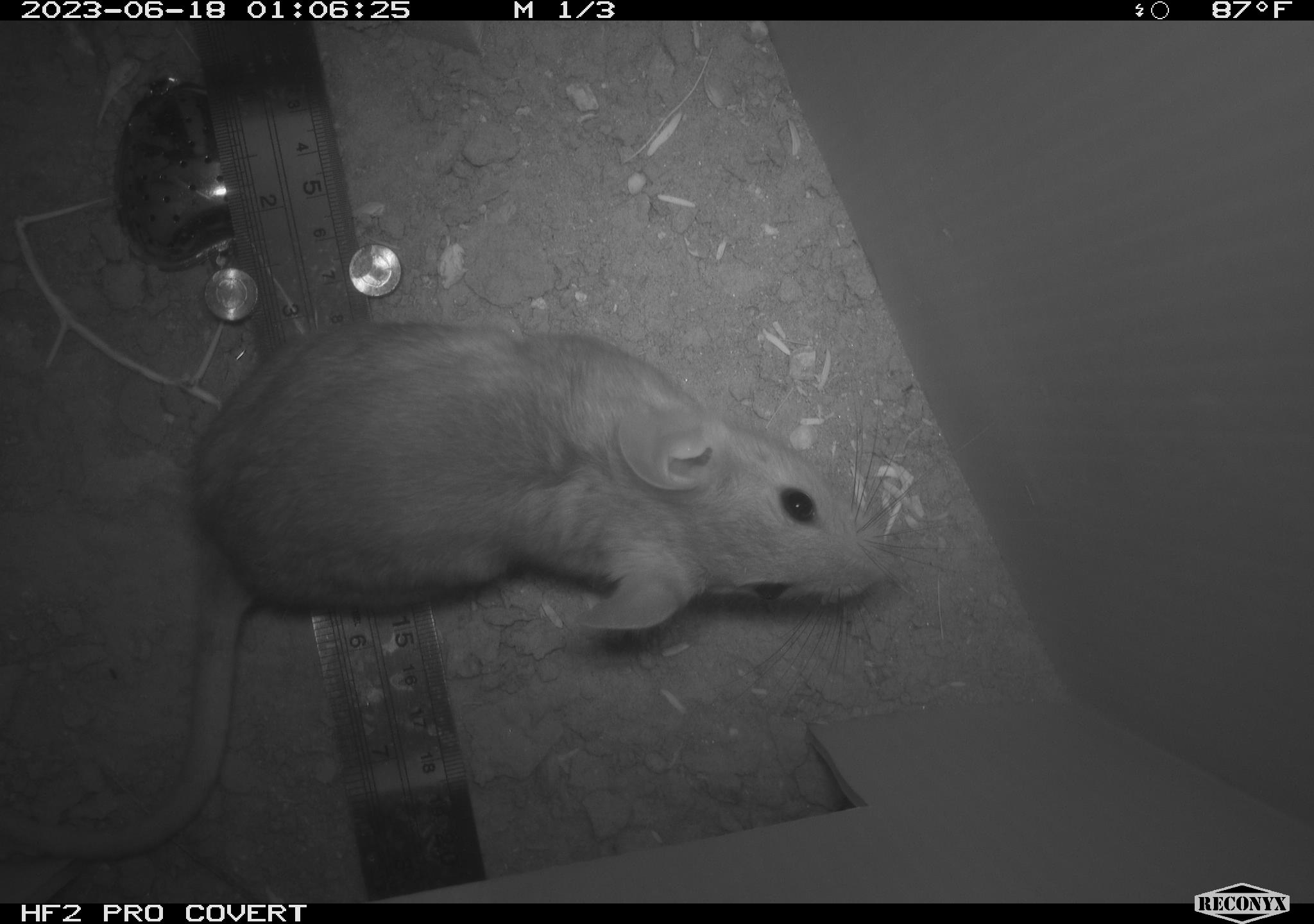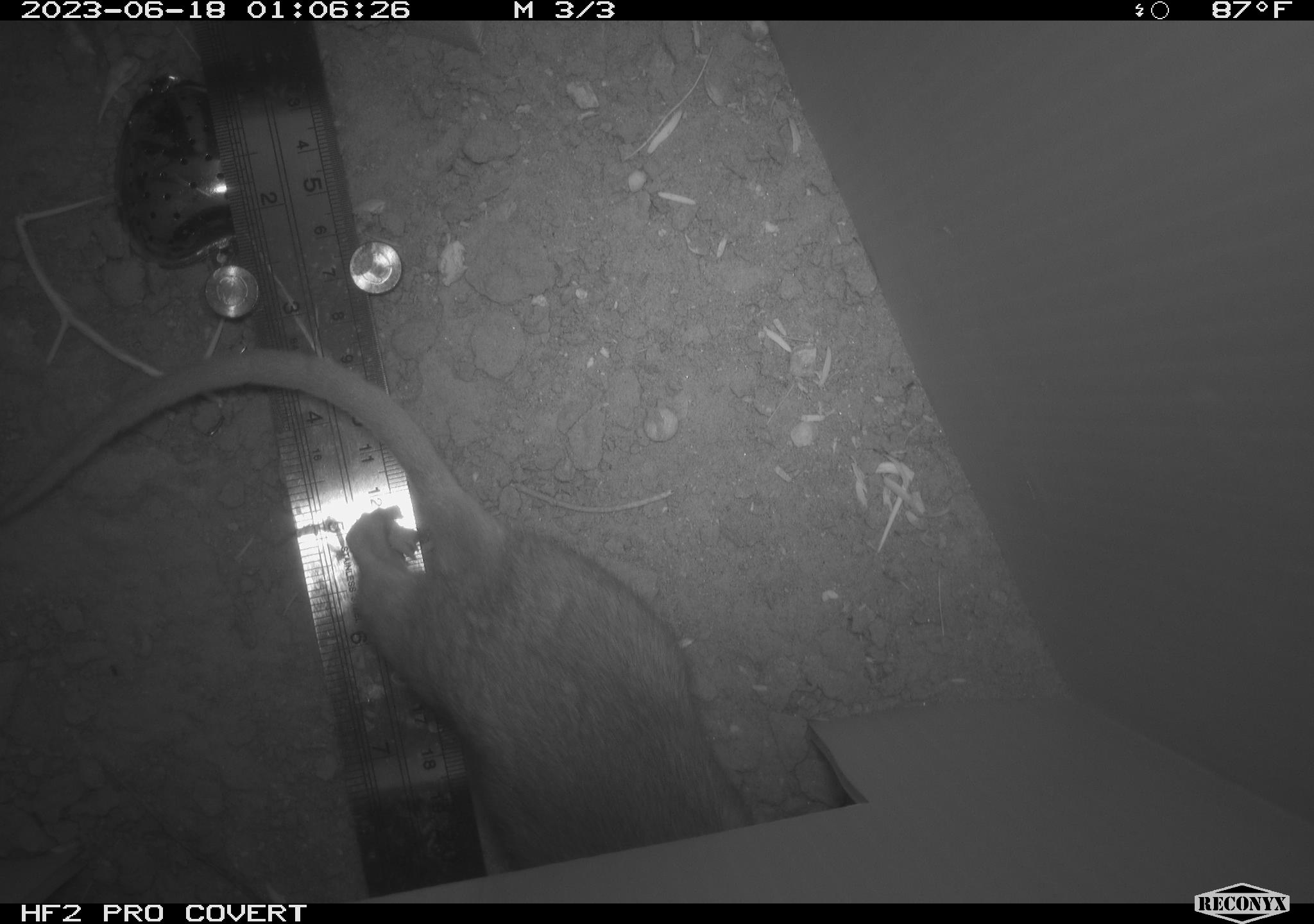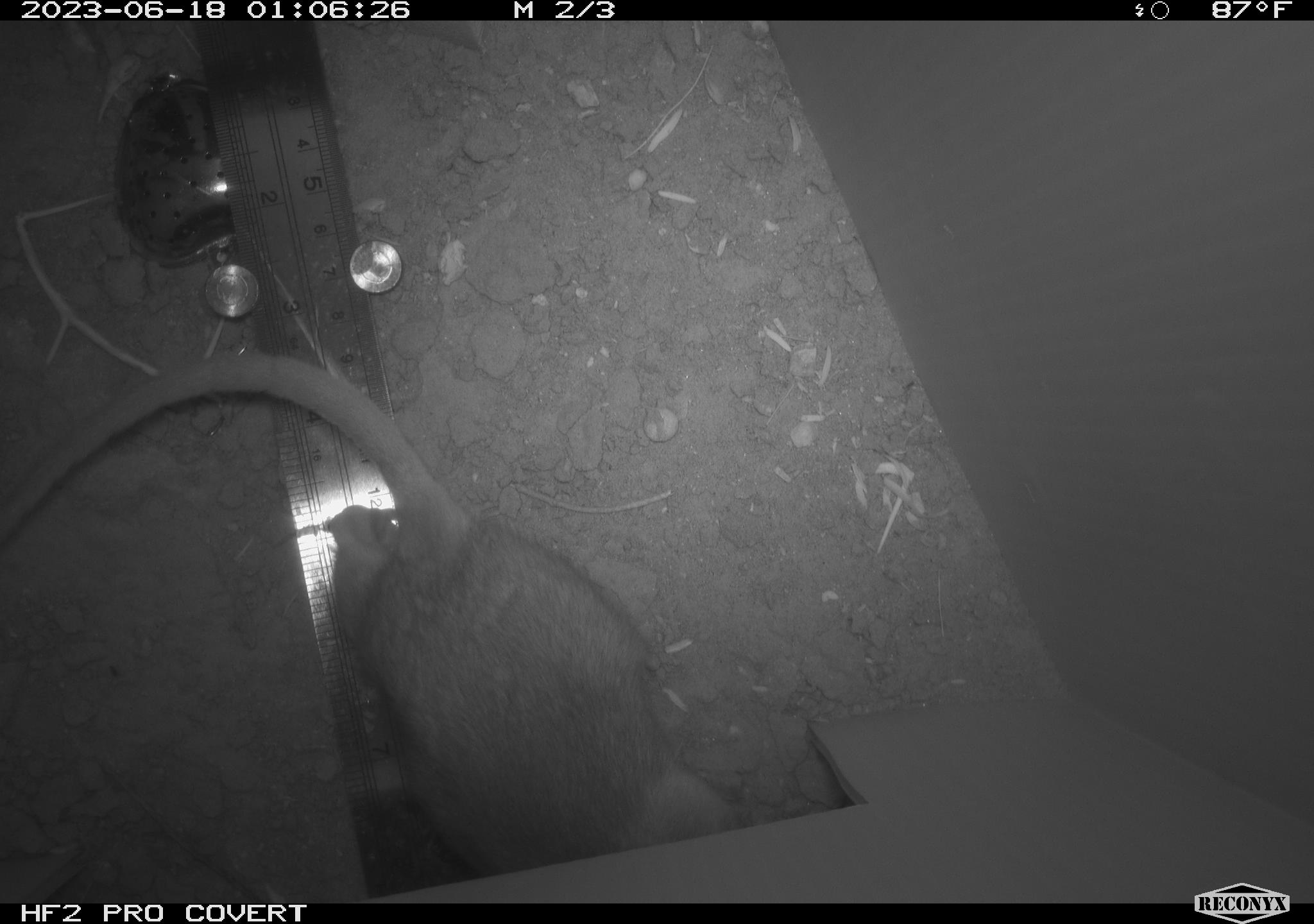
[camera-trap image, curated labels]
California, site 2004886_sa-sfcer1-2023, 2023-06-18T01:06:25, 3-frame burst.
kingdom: Animalia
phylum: Chordata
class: Mammalia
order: Rodentia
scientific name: Rodentia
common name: mouse species